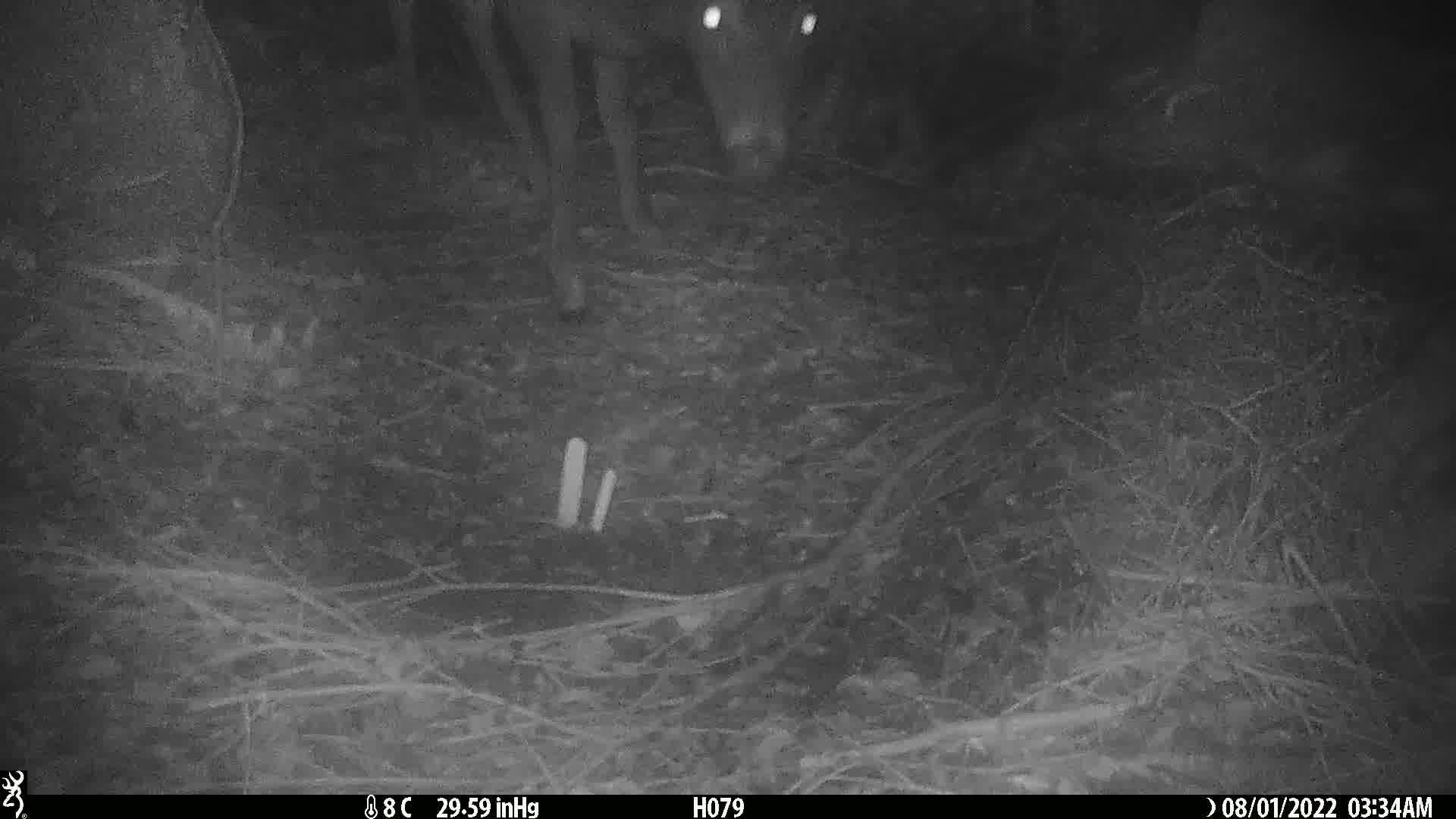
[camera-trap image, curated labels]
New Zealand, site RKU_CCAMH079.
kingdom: Animalia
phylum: Chordata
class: Mammalia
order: Artiodactyla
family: Cervidae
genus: Odocoileus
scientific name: Odocoileus virginianus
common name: white-tailed deer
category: white tailed deer